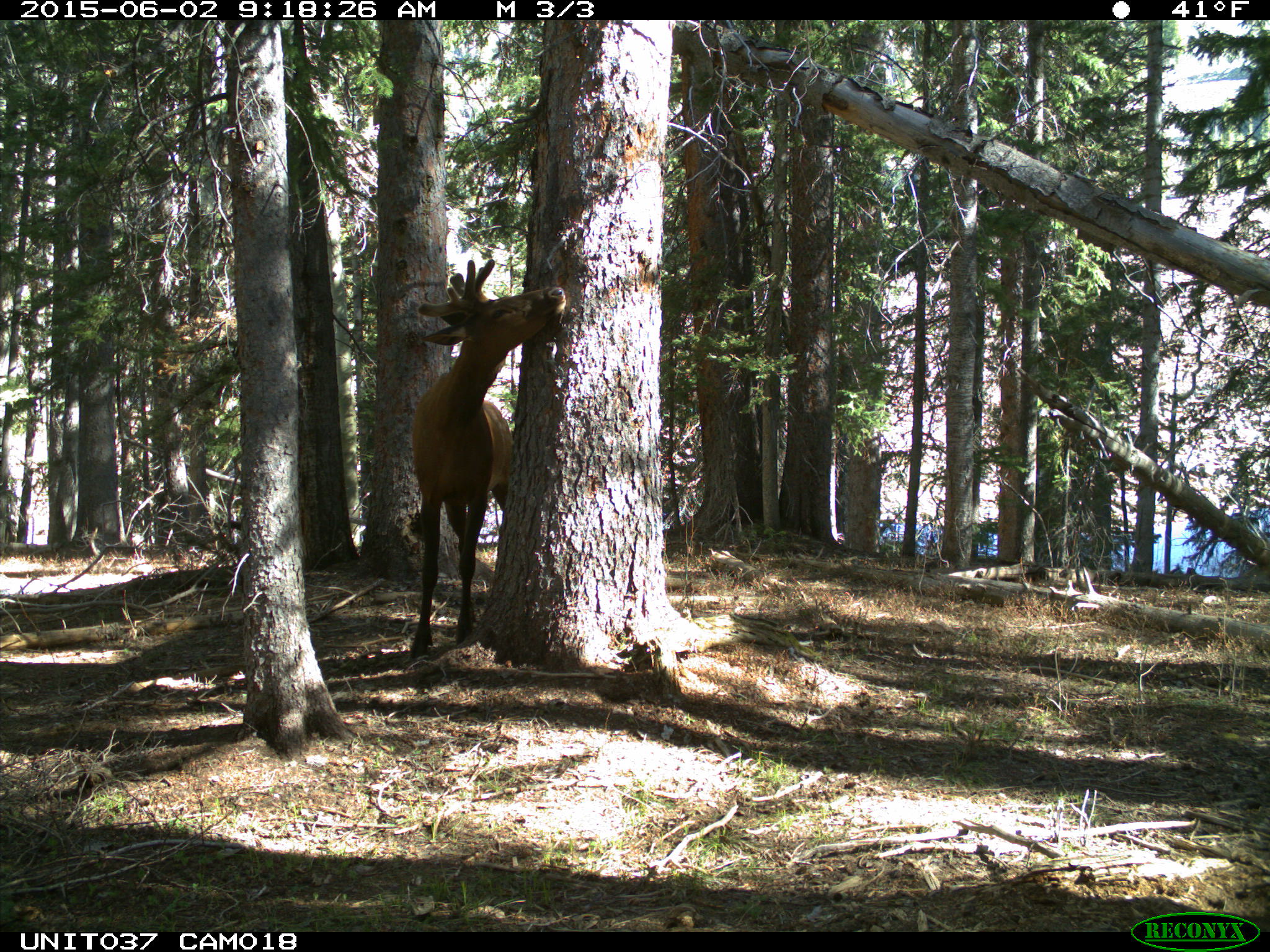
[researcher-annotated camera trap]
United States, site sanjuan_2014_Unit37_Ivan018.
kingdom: Animalia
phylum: Chordata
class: Mammalia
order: Artiodactyla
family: Cervidae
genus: Cervus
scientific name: Cervus elaphus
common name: red deer